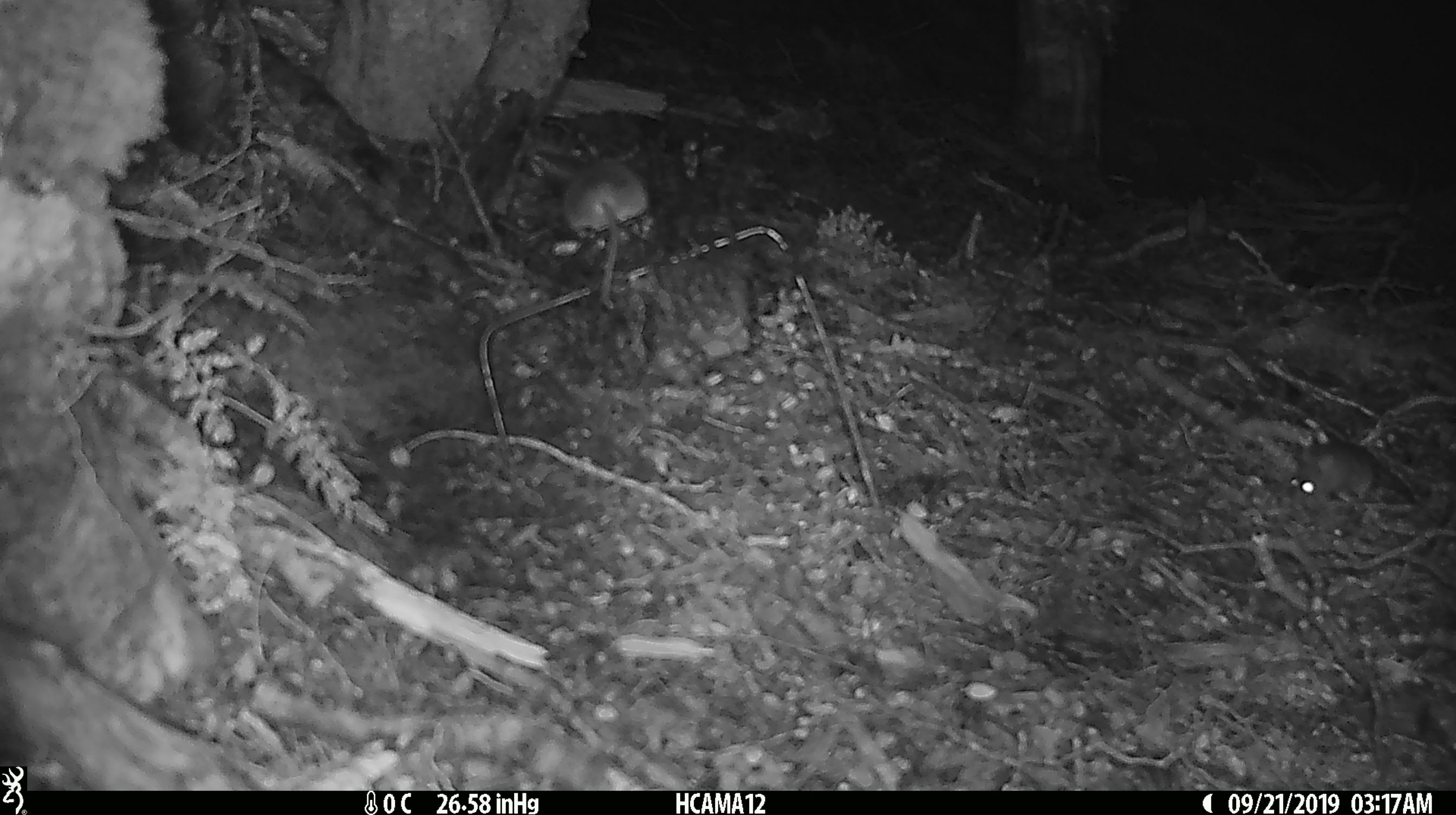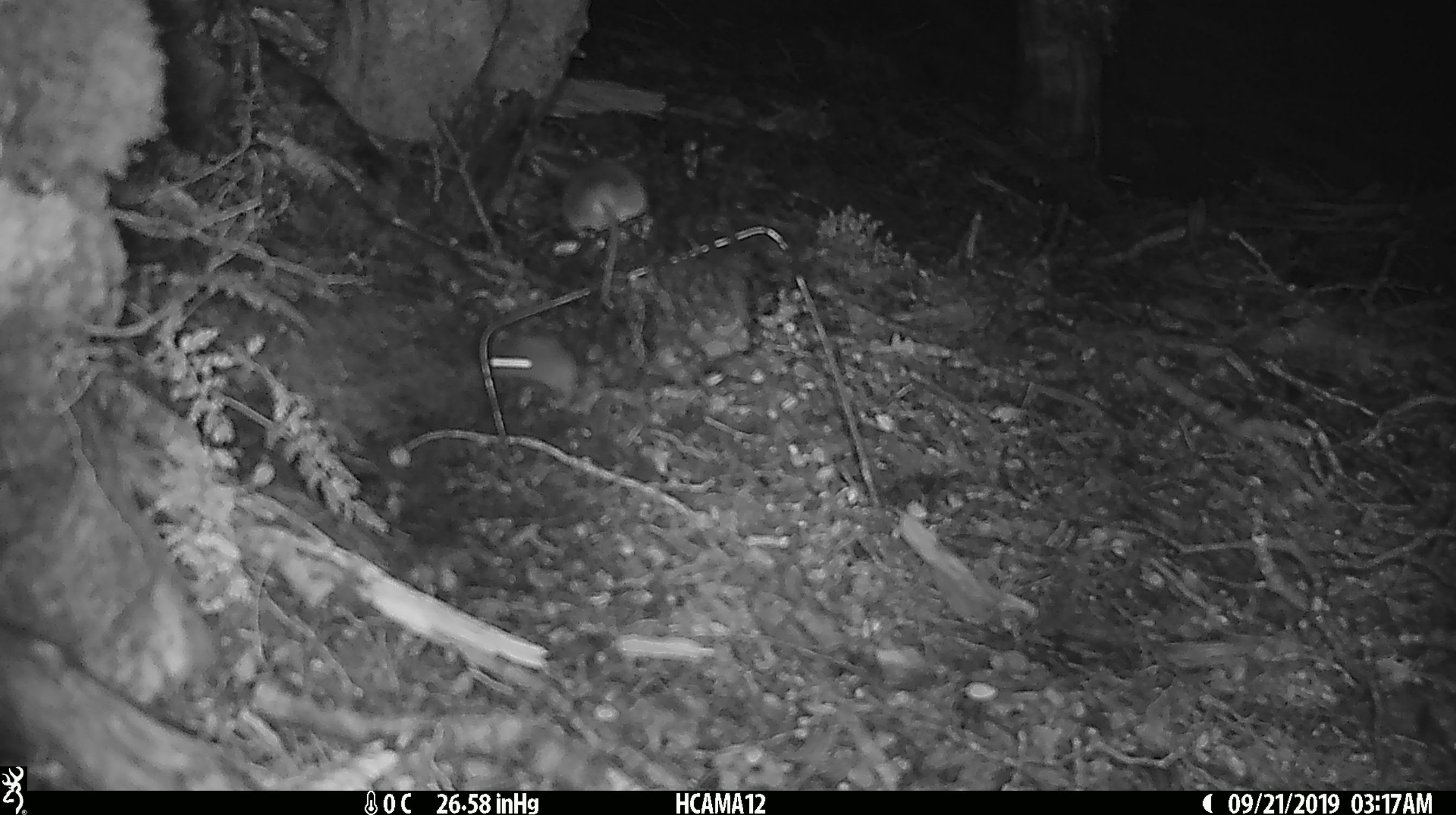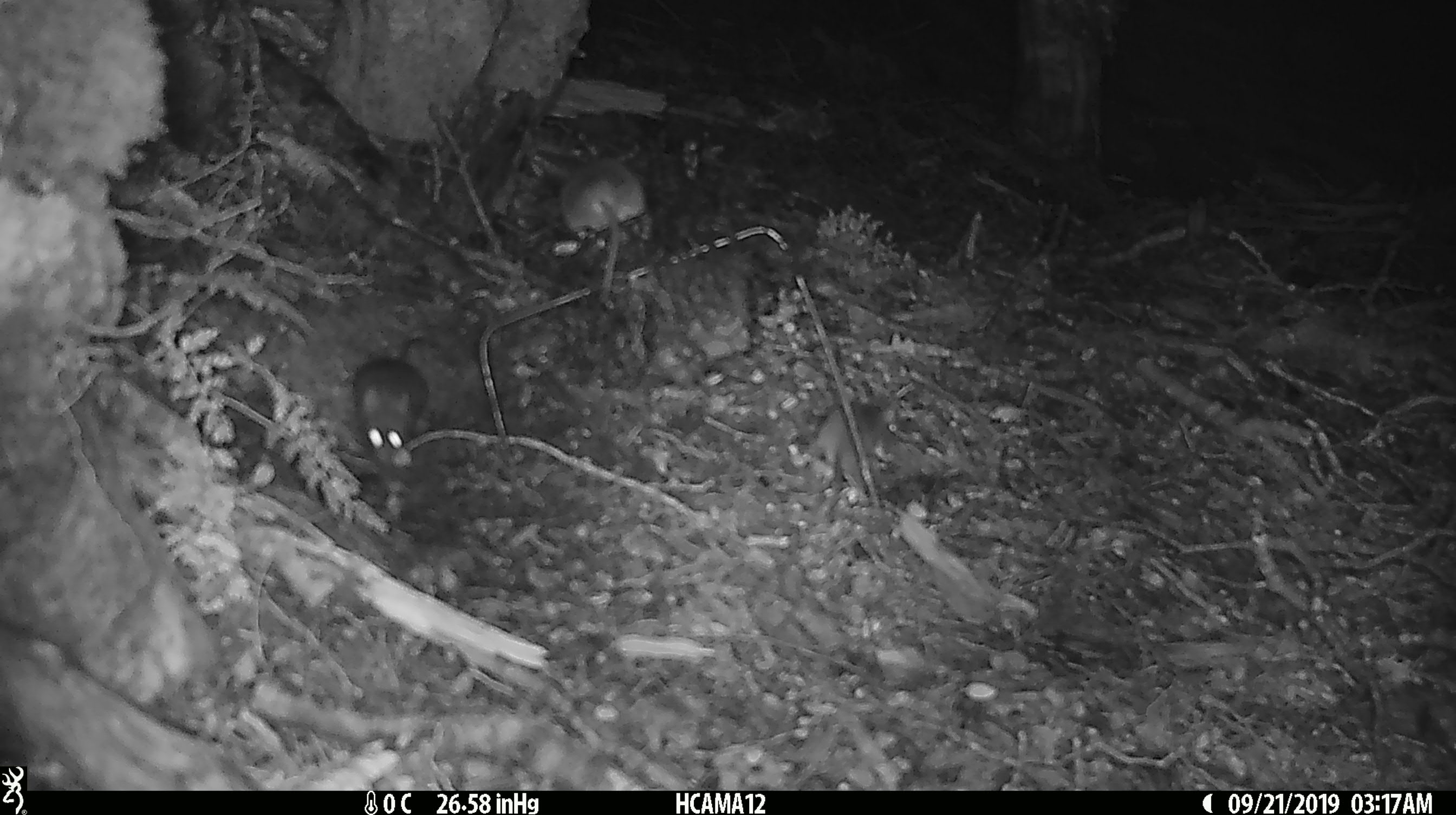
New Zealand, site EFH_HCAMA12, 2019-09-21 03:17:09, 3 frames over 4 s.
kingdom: Animalia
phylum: Chordata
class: Mammalia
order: Rodentia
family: Muridae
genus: Rattus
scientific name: Rattus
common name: rat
Rat (Rattus).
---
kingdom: Animalia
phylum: Chordata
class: Mammalia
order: Rodentia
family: Muridae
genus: Mus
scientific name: Mus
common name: mouse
Mouse (Mus).